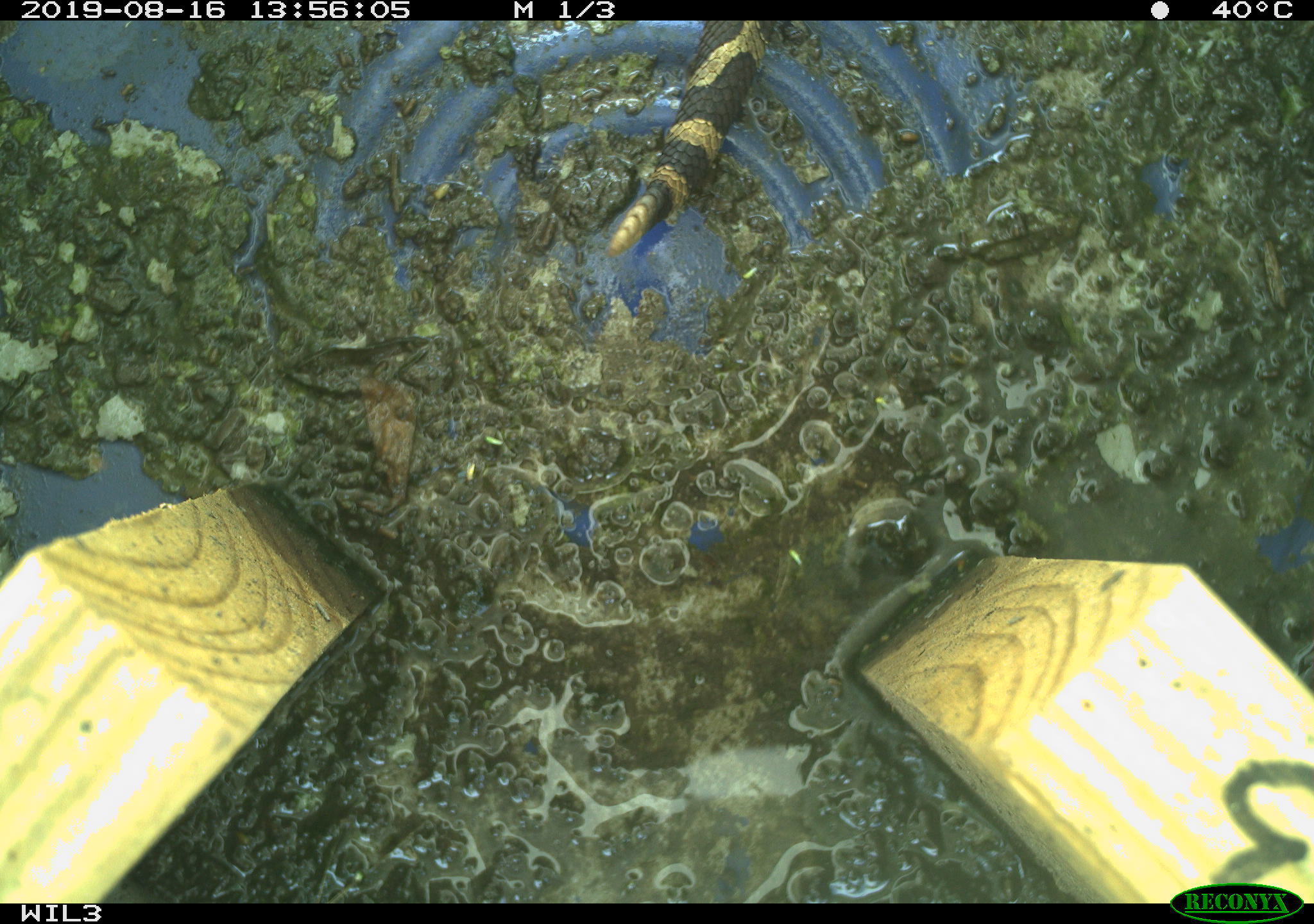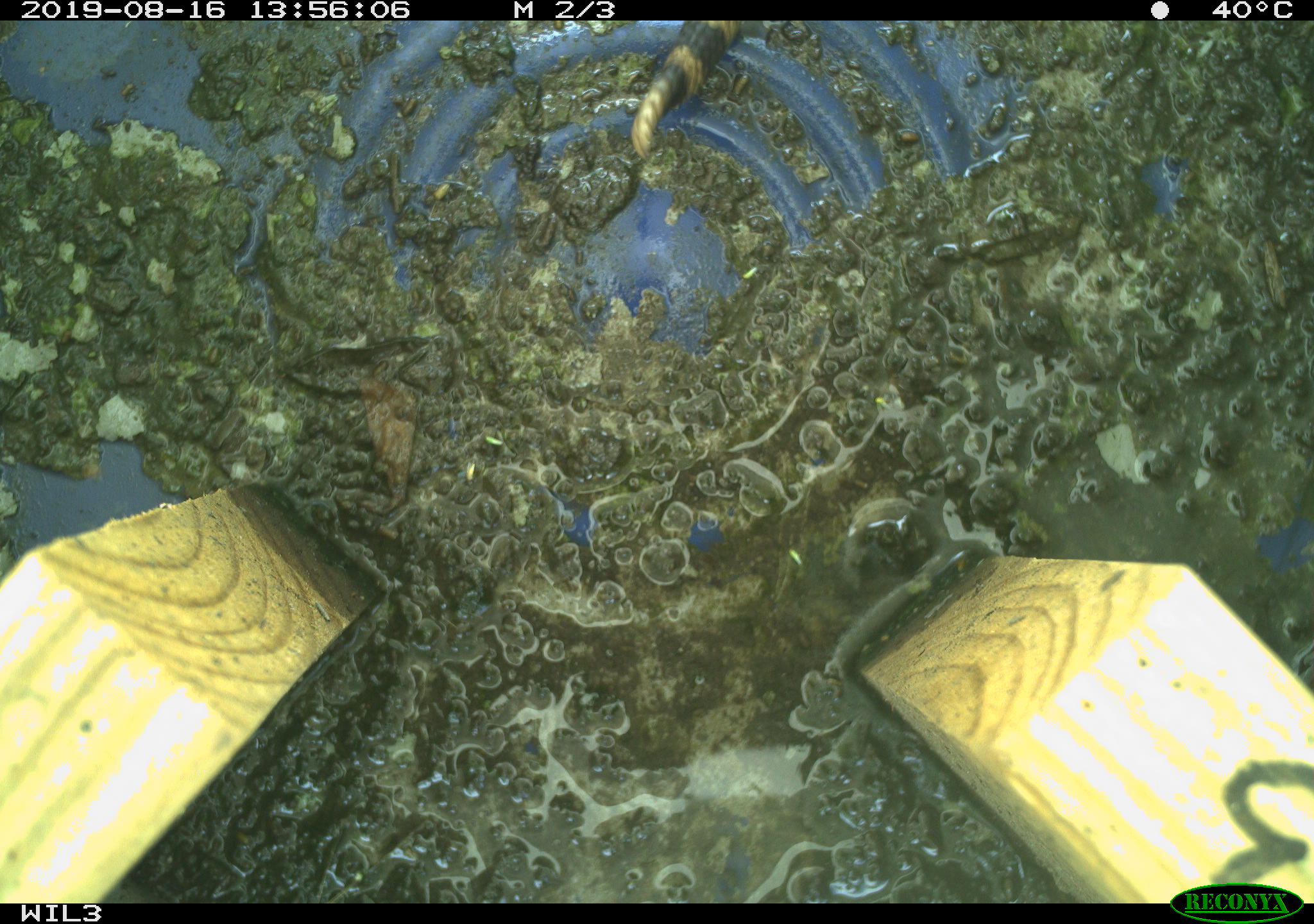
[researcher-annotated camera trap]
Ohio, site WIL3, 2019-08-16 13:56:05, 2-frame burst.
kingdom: Animalia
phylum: Chordata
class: Reptilia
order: Squamata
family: Viperidae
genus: Sistrurus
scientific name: Sistrurus catenatus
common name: eastern massasauga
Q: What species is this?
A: Eastern massasauga (Sistrurus catenatus).